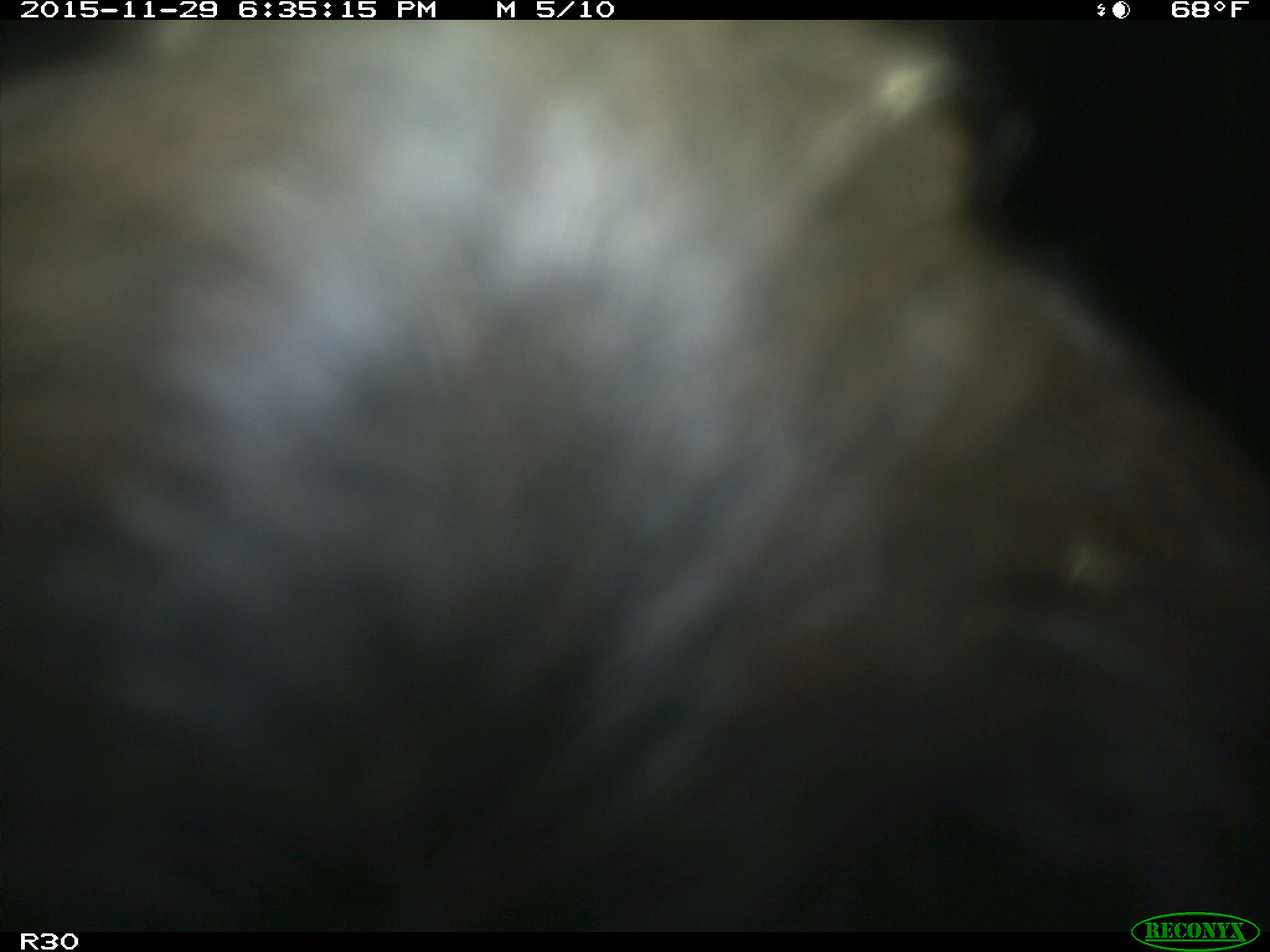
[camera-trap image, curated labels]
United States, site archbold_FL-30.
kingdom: Animalia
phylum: Chordata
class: Mammalia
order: Artiodactyla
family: Bovidae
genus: Bos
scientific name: Bos taurus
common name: domestic cow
Bos taurus (domestic cow).